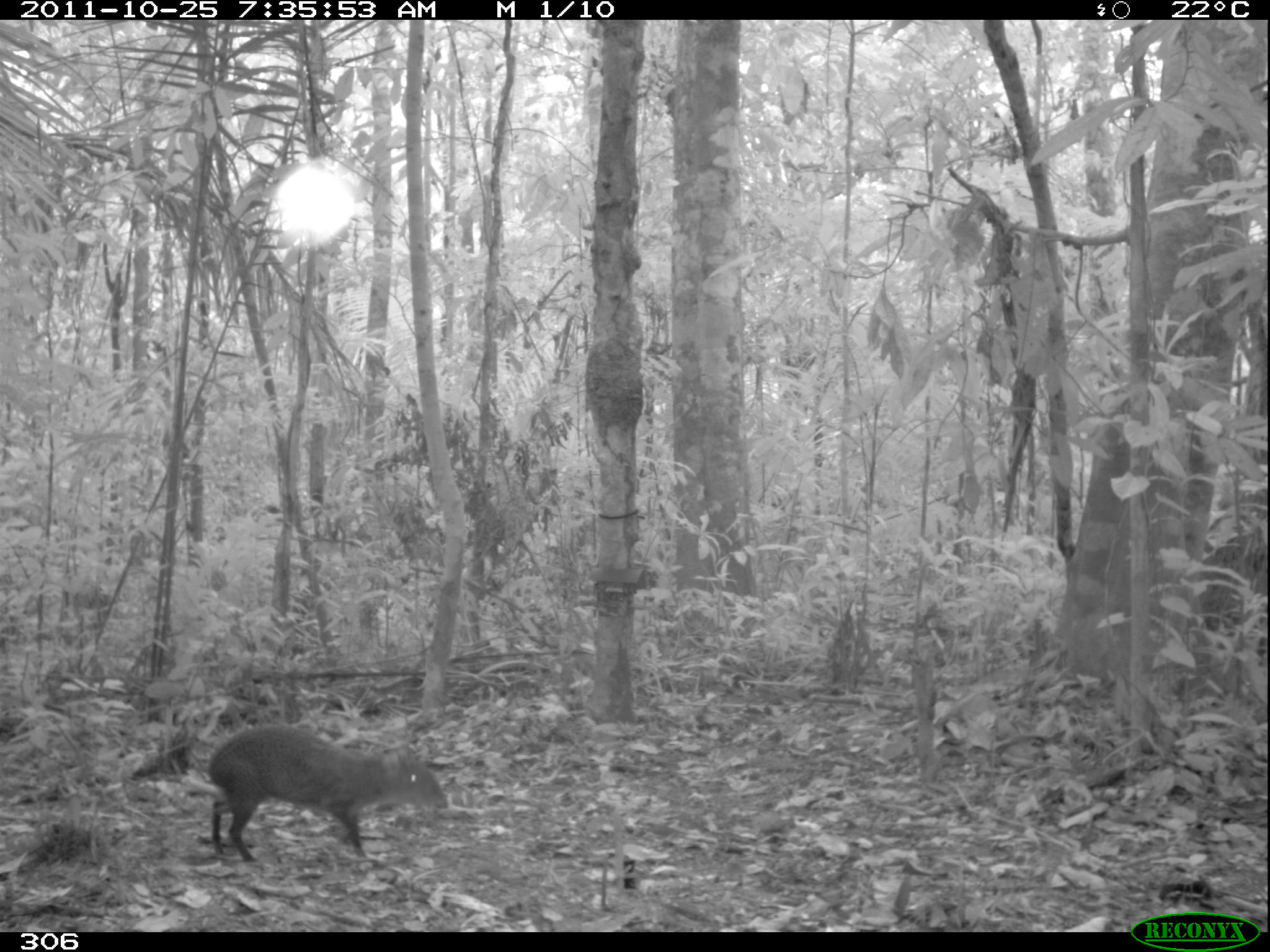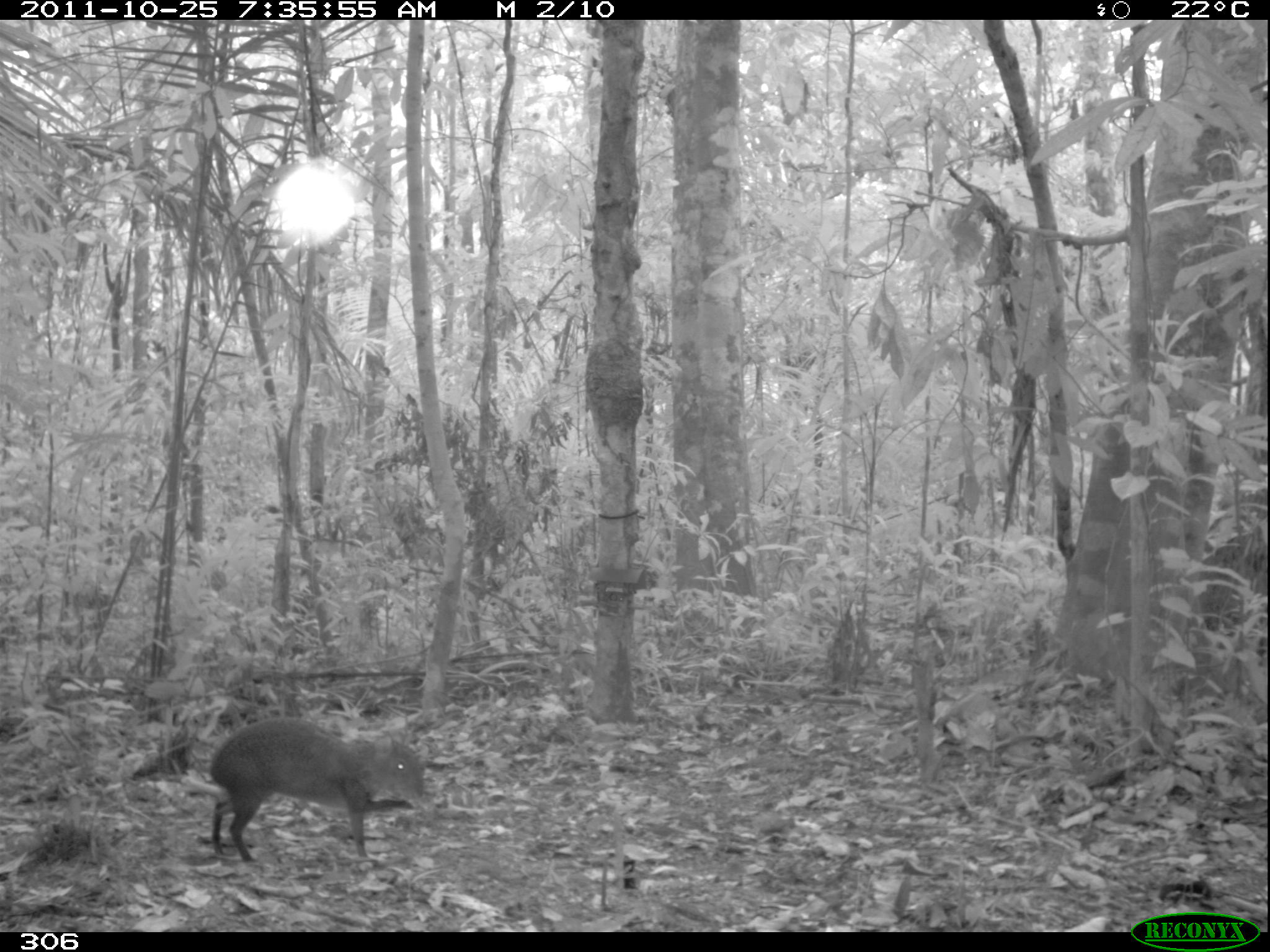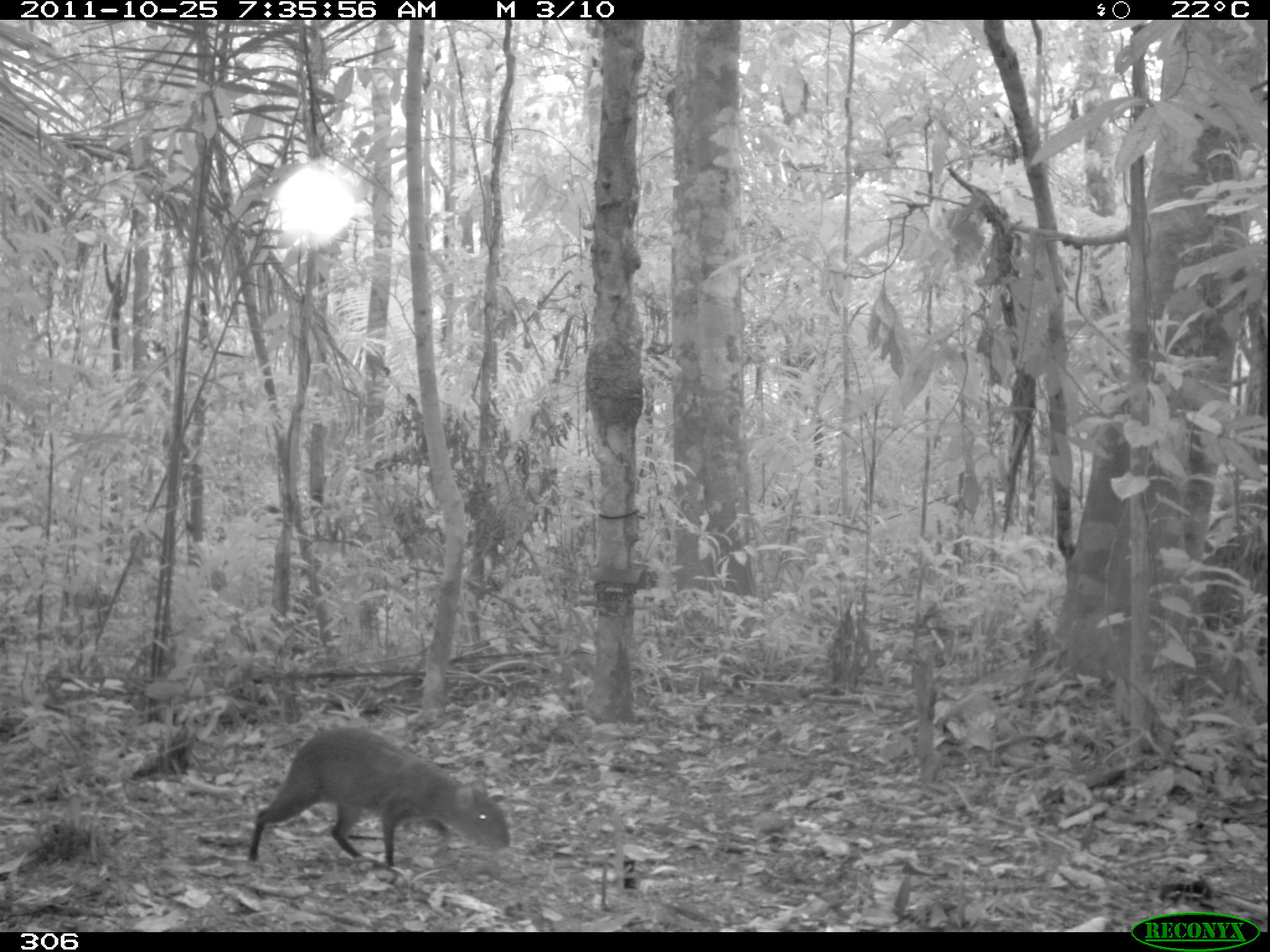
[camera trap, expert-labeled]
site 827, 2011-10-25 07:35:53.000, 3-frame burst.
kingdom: Animalia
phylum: Chordata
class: Mammalia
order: Rodentia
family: Dasyproctidae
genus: Dasyprocta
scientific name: Dasyprocta punctata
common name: central american agouti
Dasyprocta punctata (central american agouti).